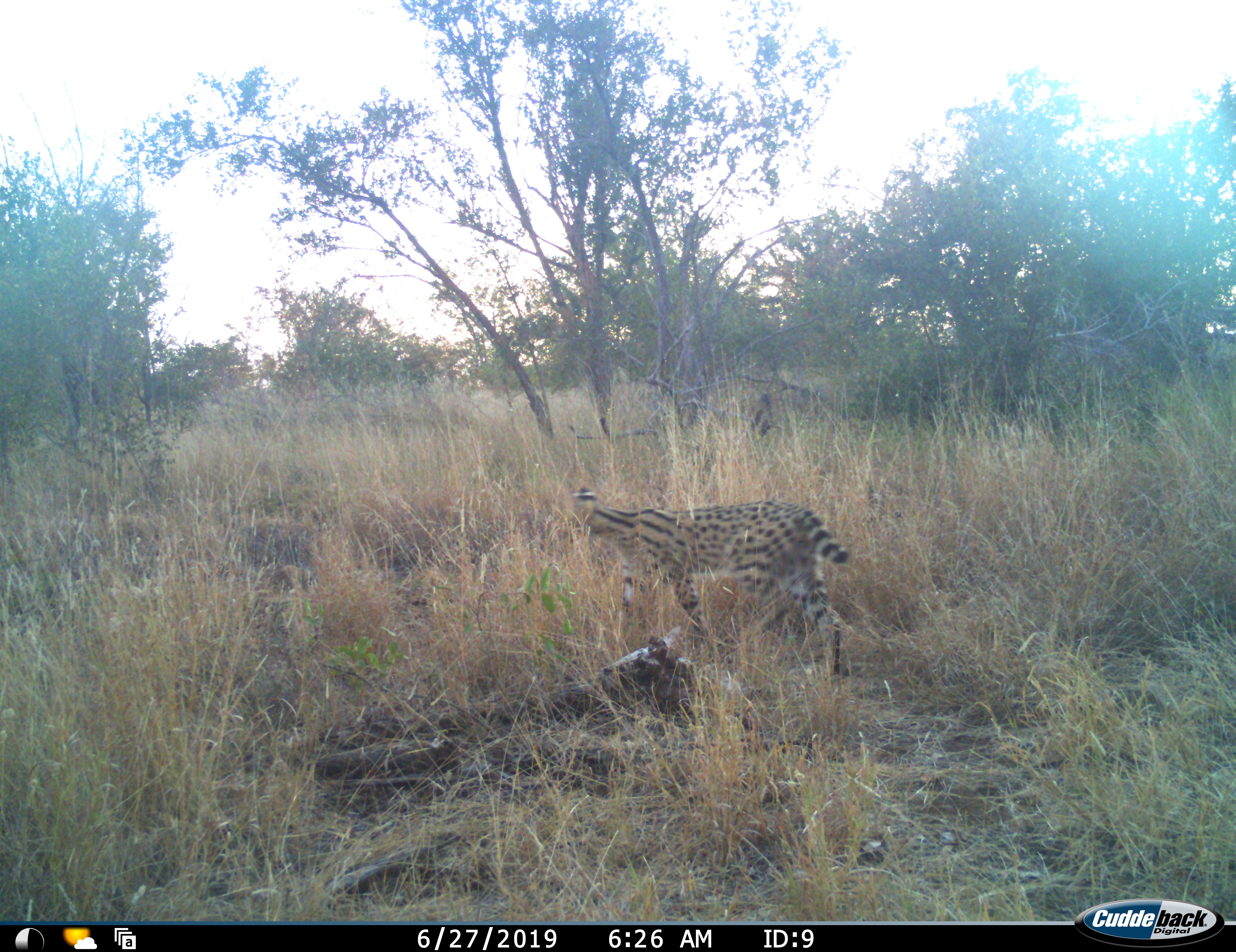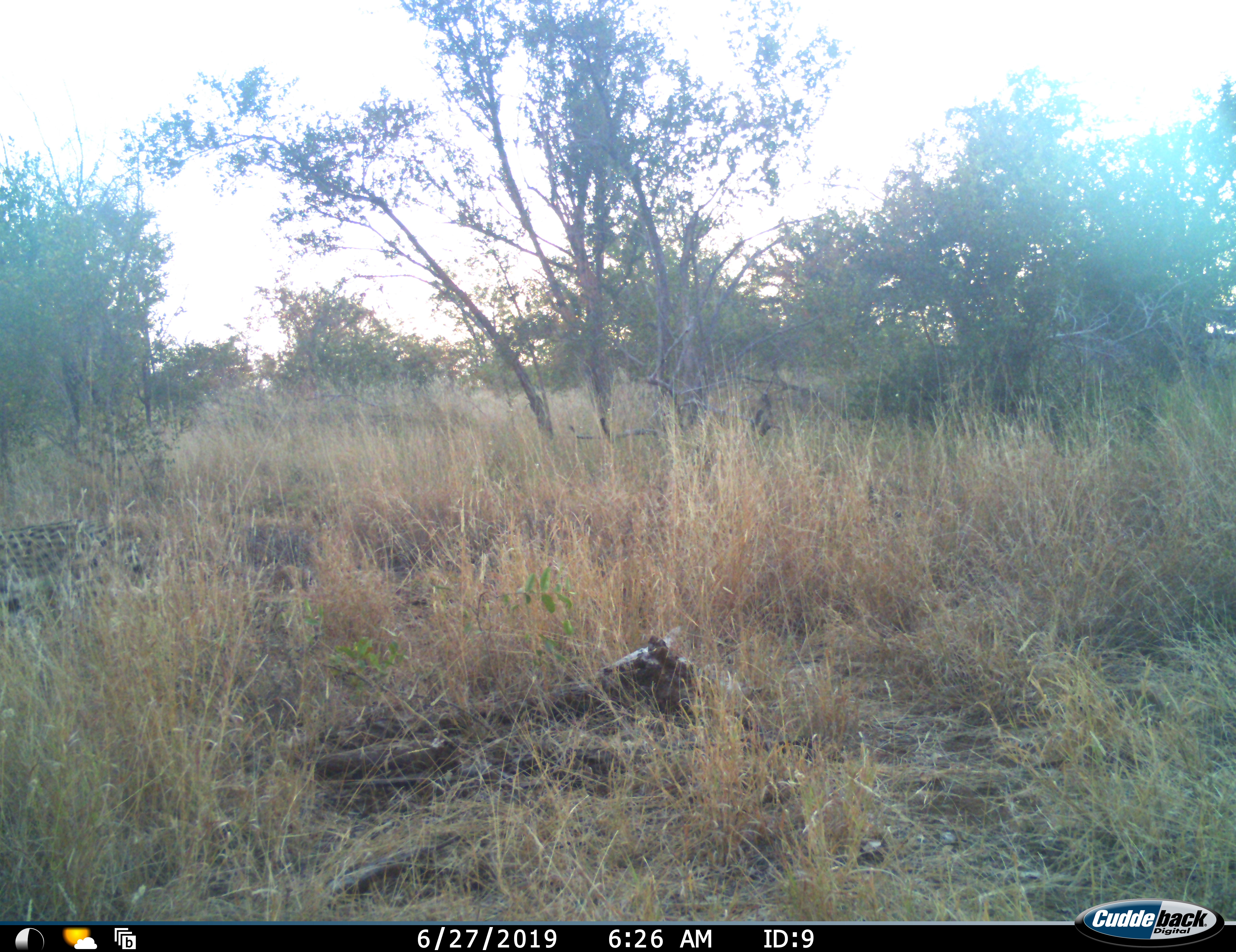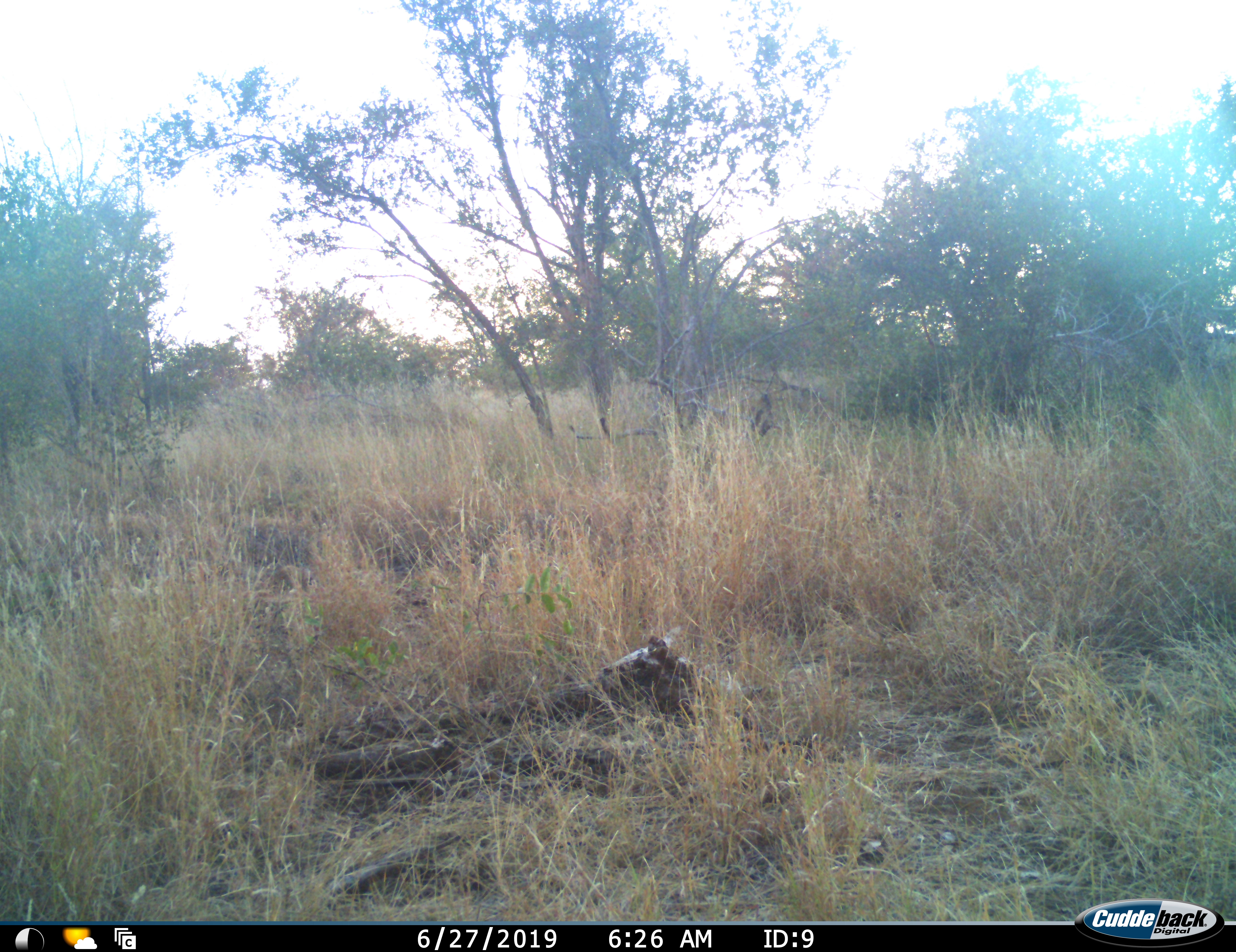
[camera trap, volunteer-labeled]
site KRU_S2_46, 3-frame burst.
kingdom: Animalia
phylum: Chordata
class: Mammalia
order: Carnivora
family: Felidae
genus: Leptailurus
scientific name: Leptailurus serval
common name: serval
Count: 1.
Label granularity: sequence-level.